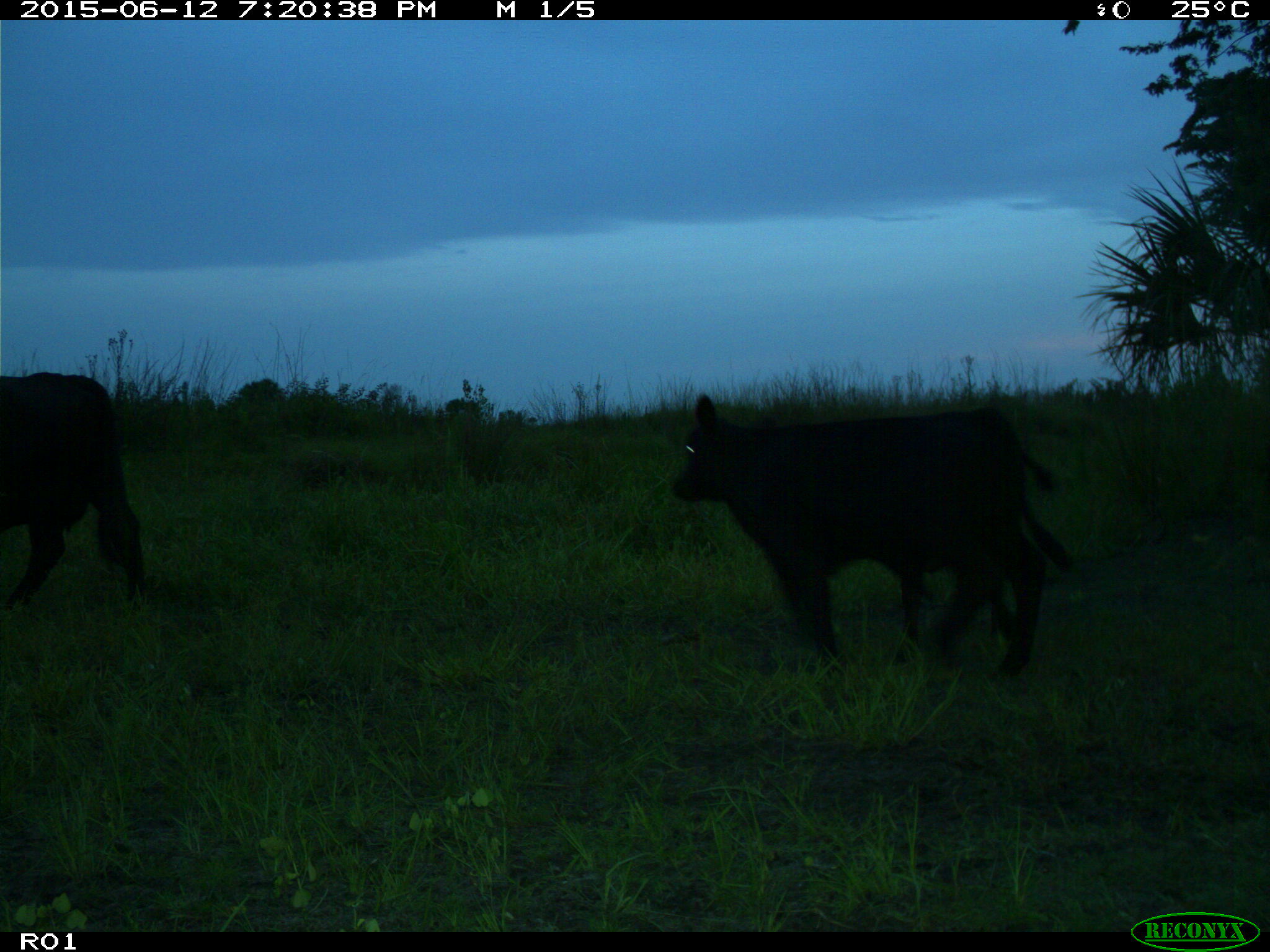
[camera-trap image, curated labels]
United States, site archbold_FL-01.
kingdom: Animalia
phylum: Chordata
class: Mammalia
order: Artiodactyla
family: Bovidae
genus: Bos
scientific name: Bos taurus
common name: domestic cow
Bos taurus (domestic cow).